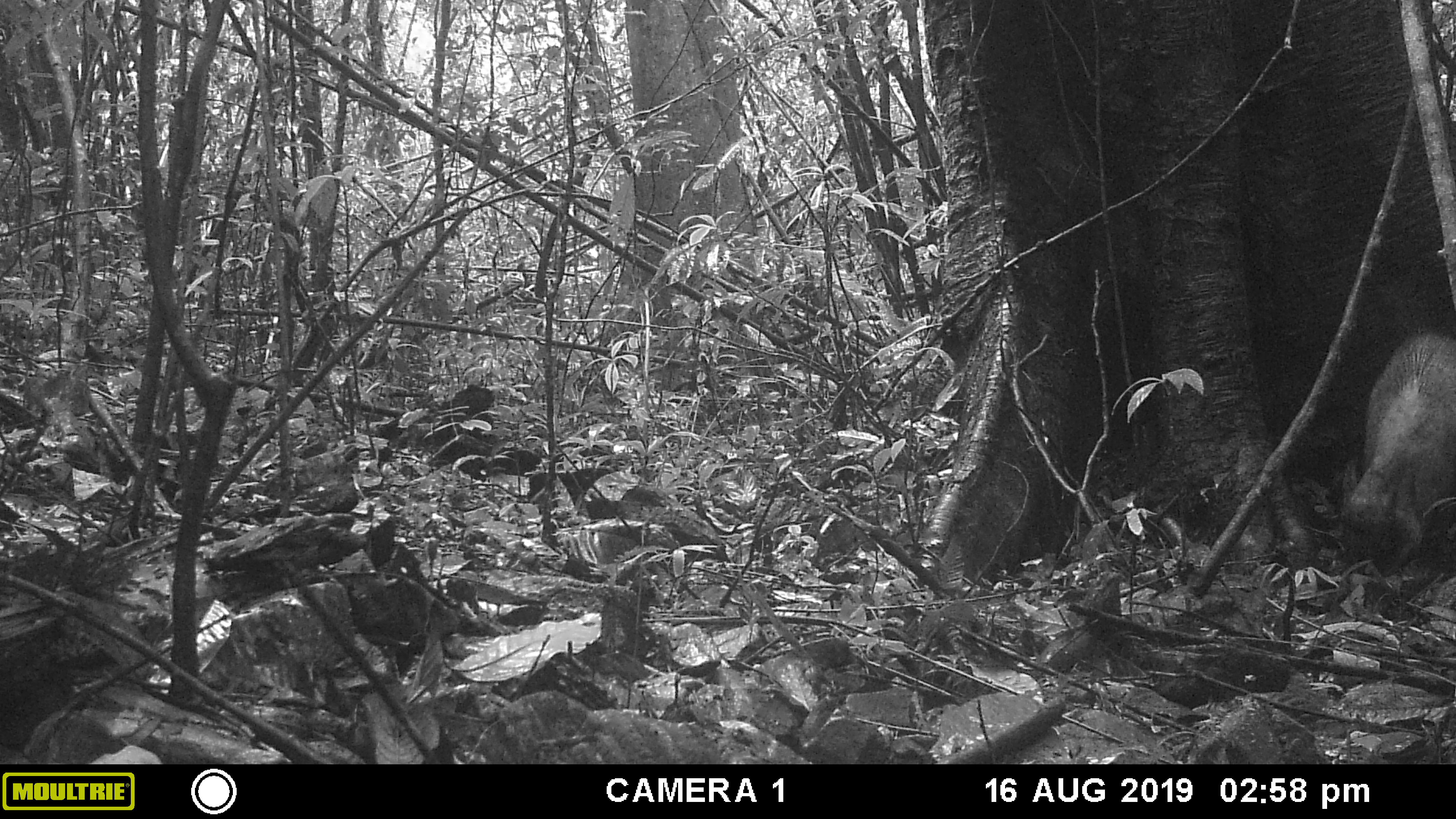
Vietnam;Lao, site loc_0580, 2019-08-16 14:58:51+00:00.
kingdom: Animalia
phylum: Chordata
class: Mammalia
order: Artiodactyla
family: Suidae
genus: Sus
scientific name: Sus scrofa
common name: eurasian wild pig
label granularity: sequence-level